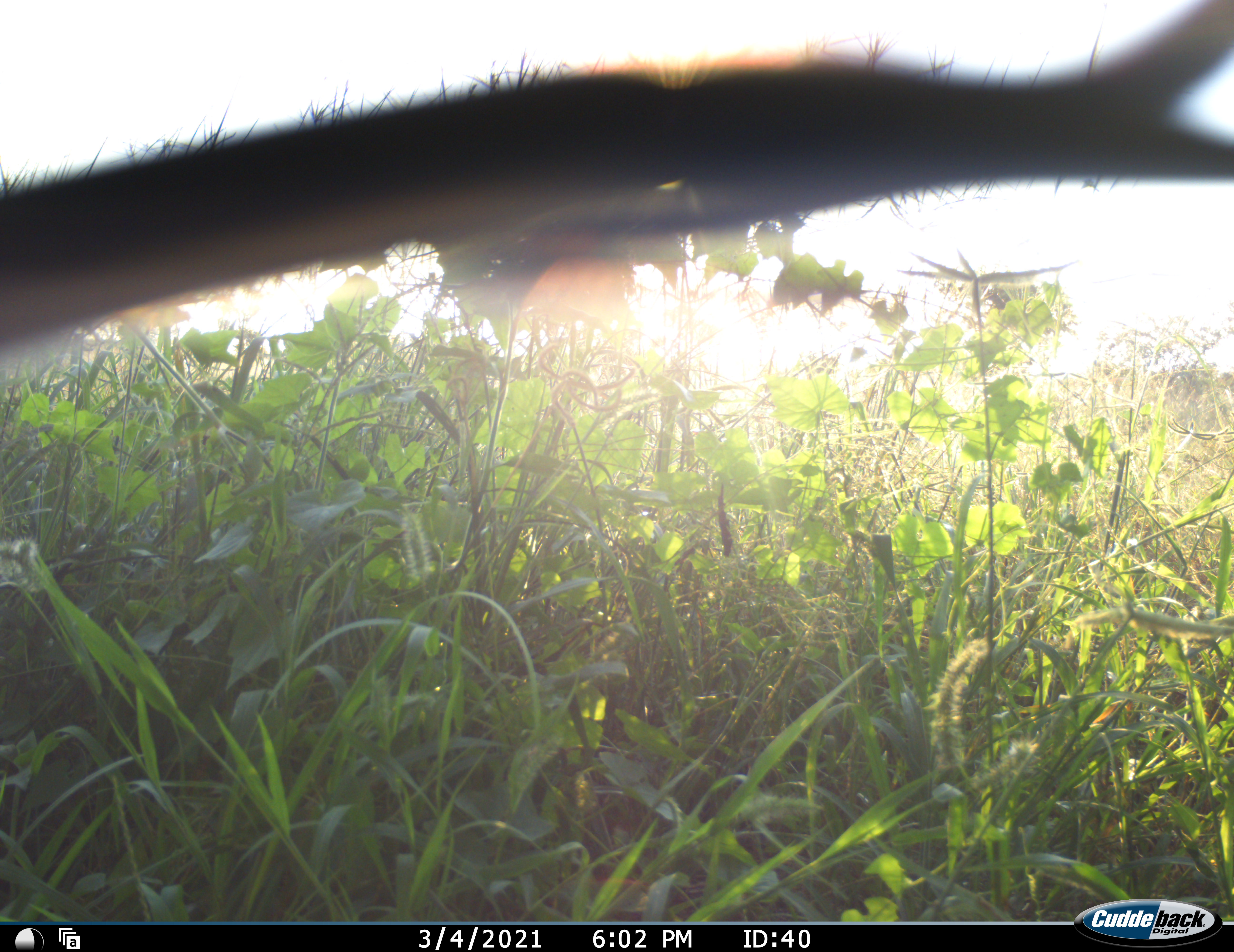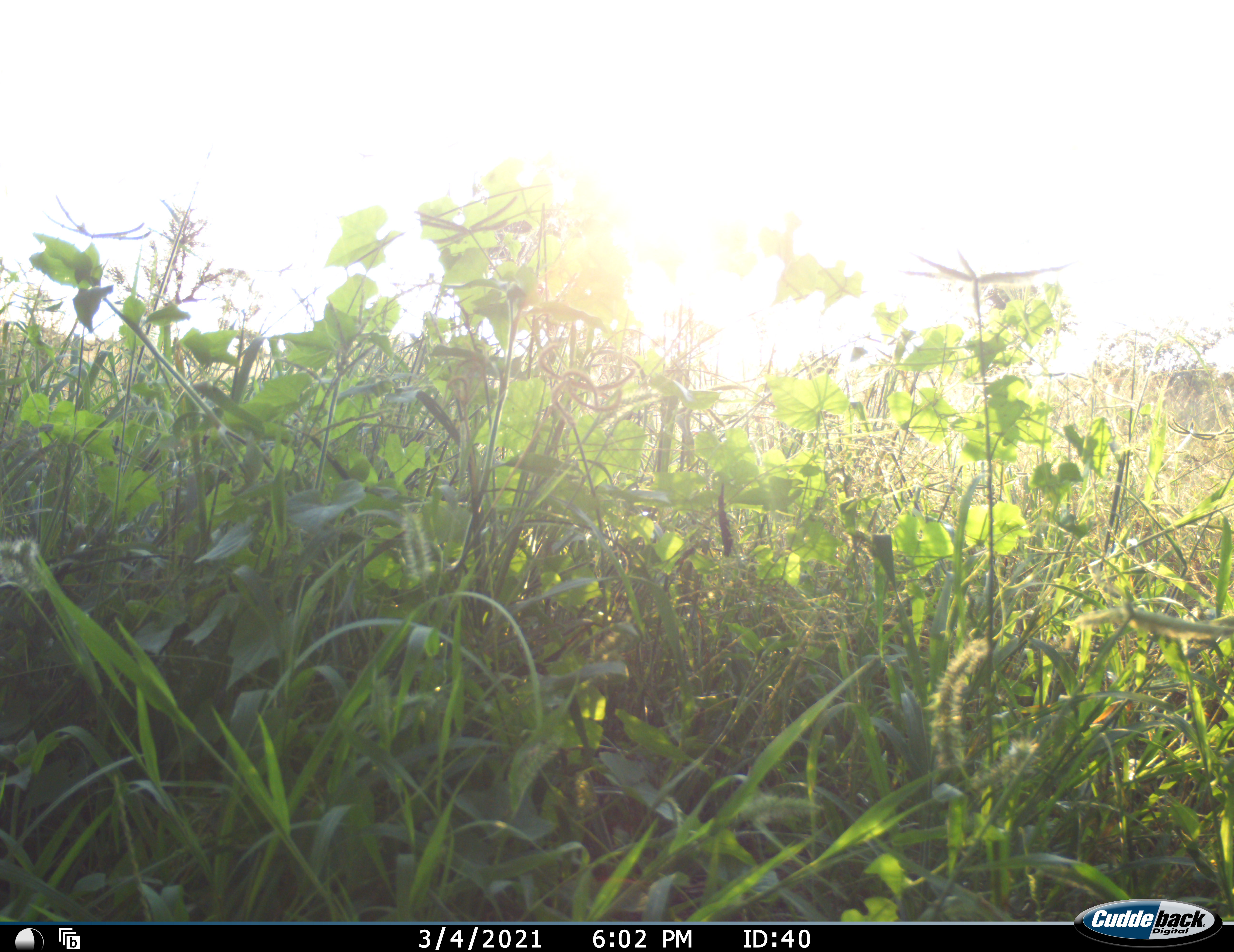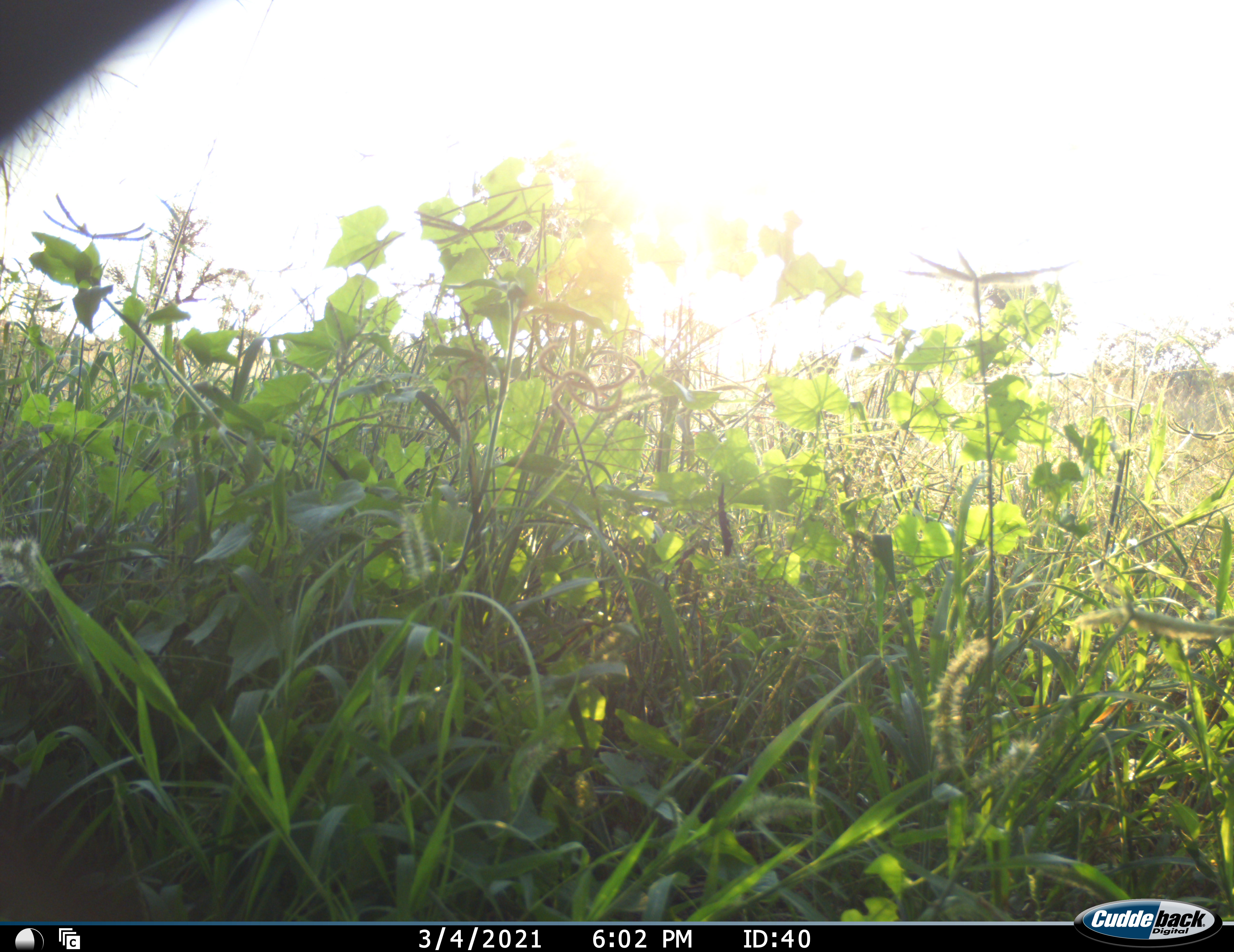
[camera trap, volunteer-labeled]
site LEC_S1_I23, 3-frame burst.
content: unidentified animal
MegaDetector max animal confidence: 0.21